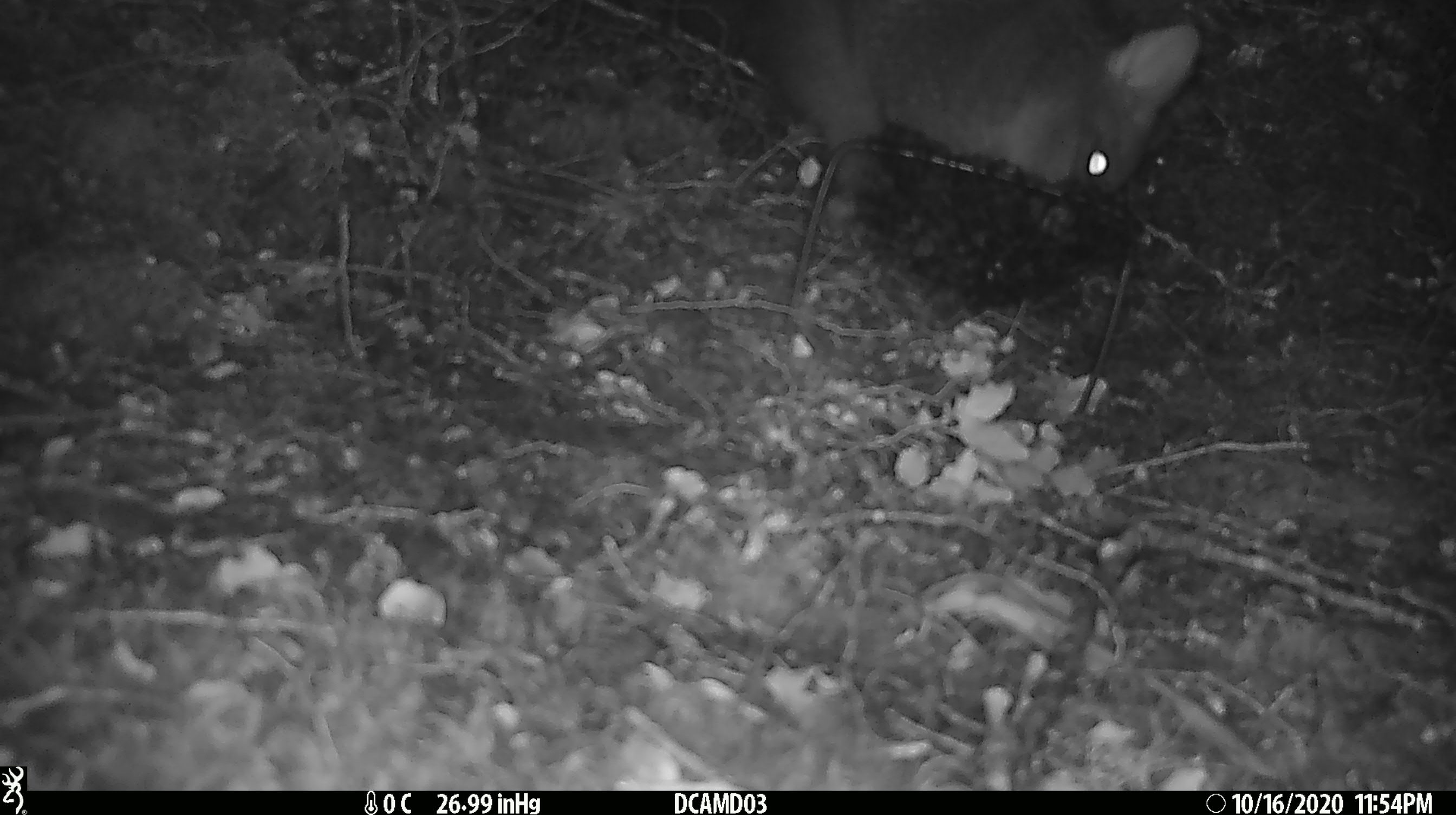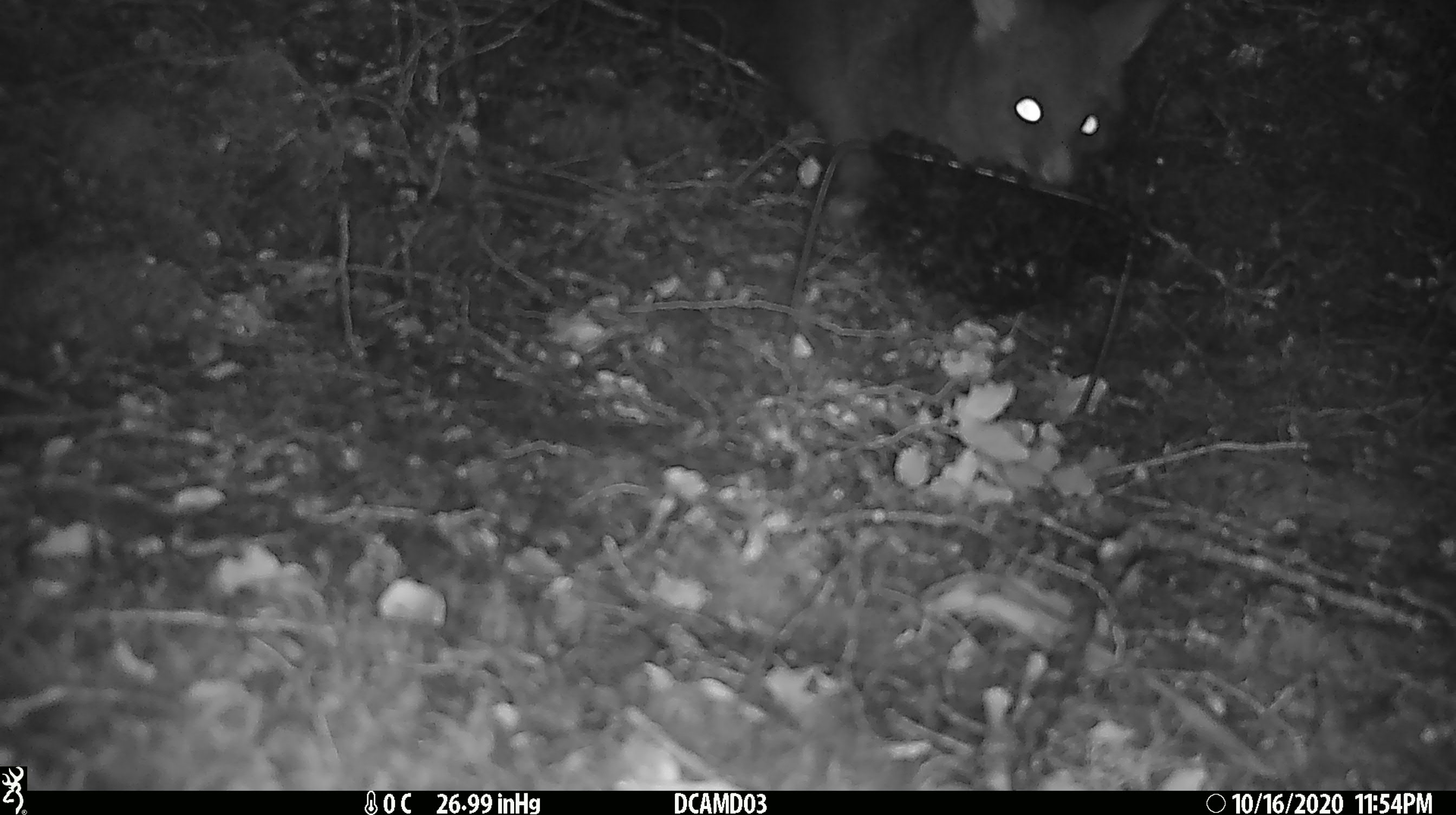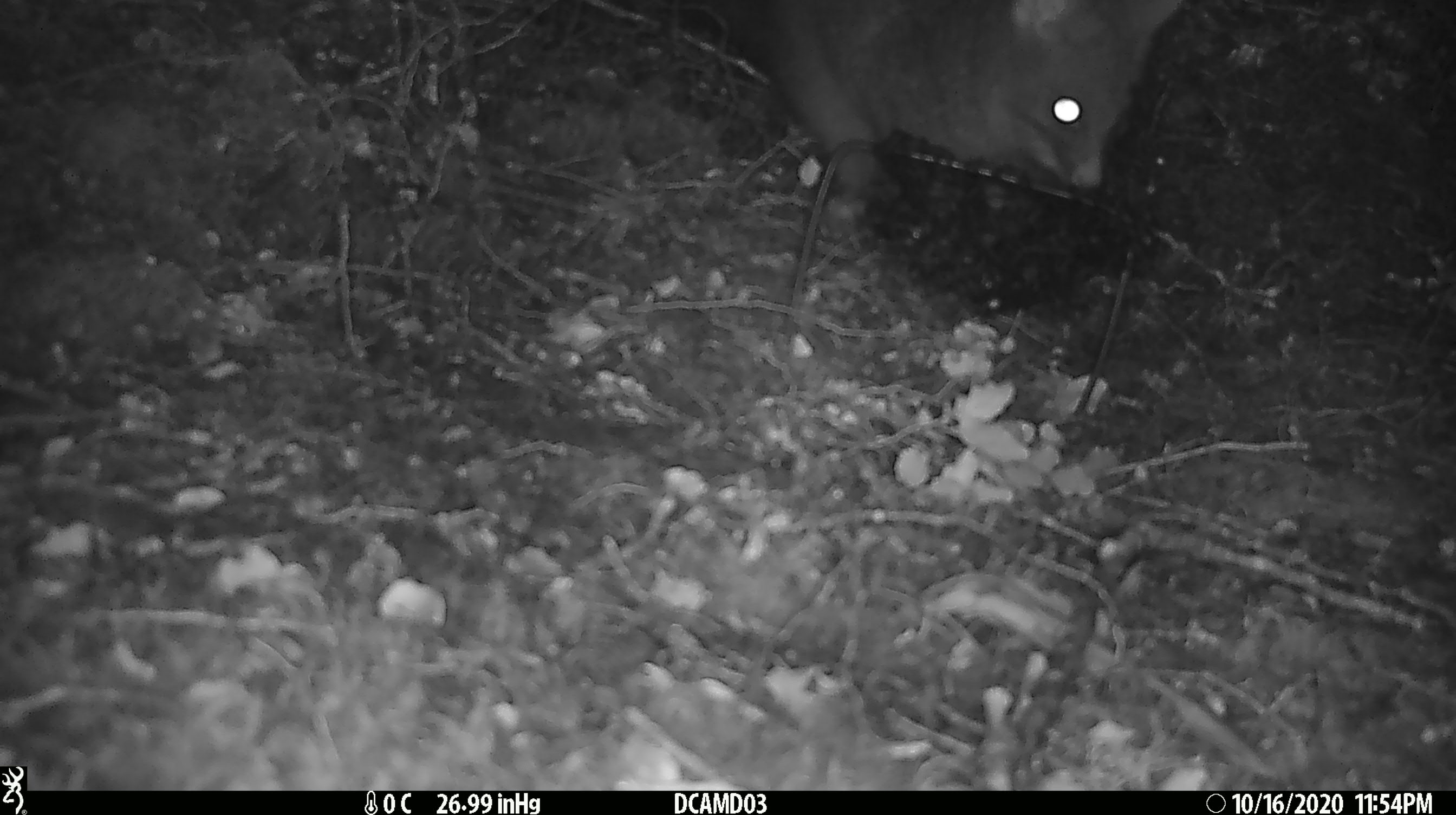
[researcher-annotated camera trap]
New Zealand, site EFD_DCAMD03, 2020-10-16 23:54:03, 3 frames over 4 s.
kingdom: Animalia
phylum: Chordata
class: Mammalia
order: Diprotodontia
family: Phalangeridae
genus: Trichosurus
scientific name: Trichosurus vulpecula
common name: common brushtail possum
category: possum